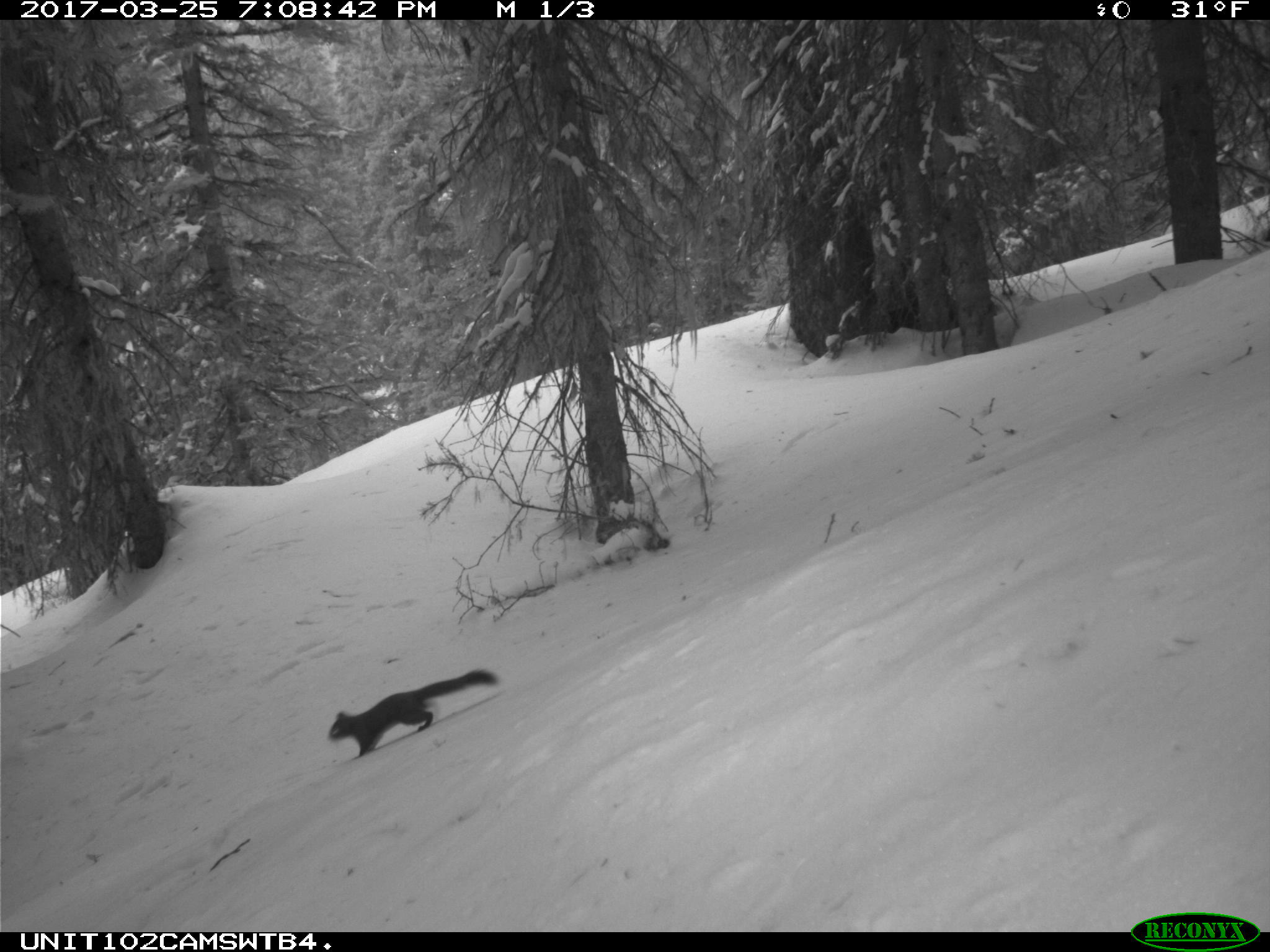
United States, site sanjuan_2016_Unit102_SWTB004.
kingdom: Animalia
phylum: Chordata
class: Mammalia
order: Rodentia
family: Sciuridae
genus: Tamiasciurus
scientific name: Tamiasciurus hudsonicus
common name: american red squirrel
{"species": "Tamiasciurus hudsonicus (american red squirrel)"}